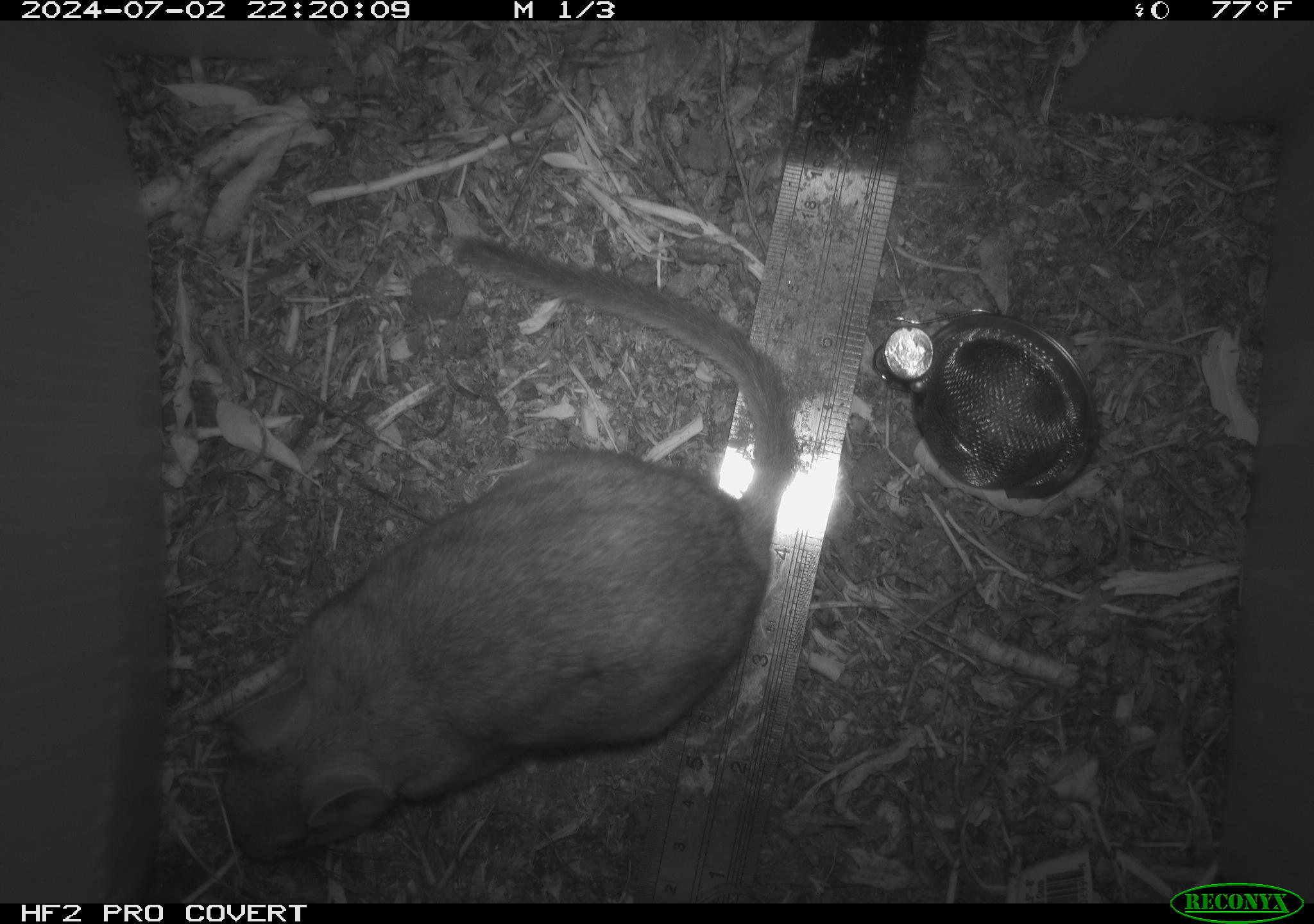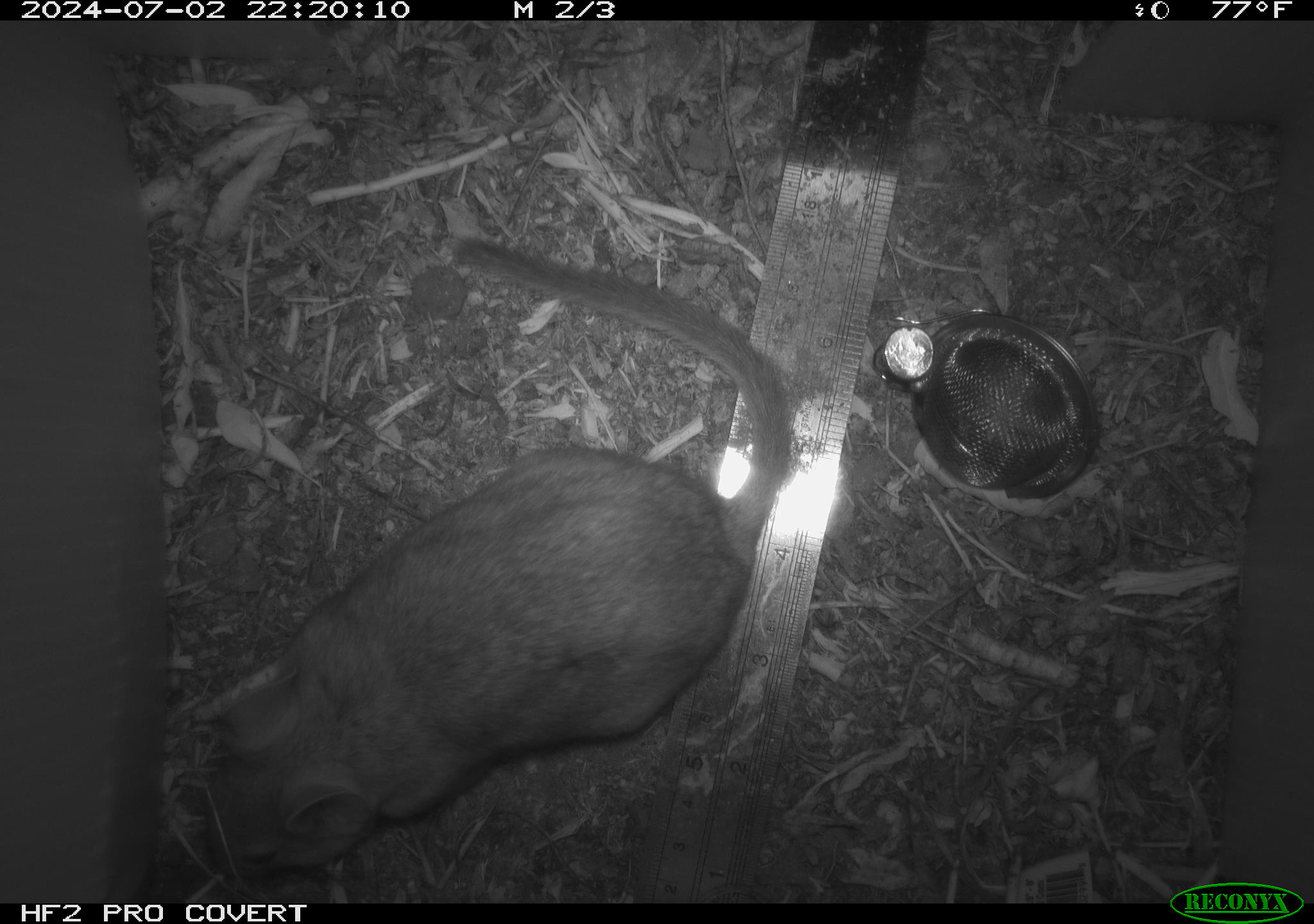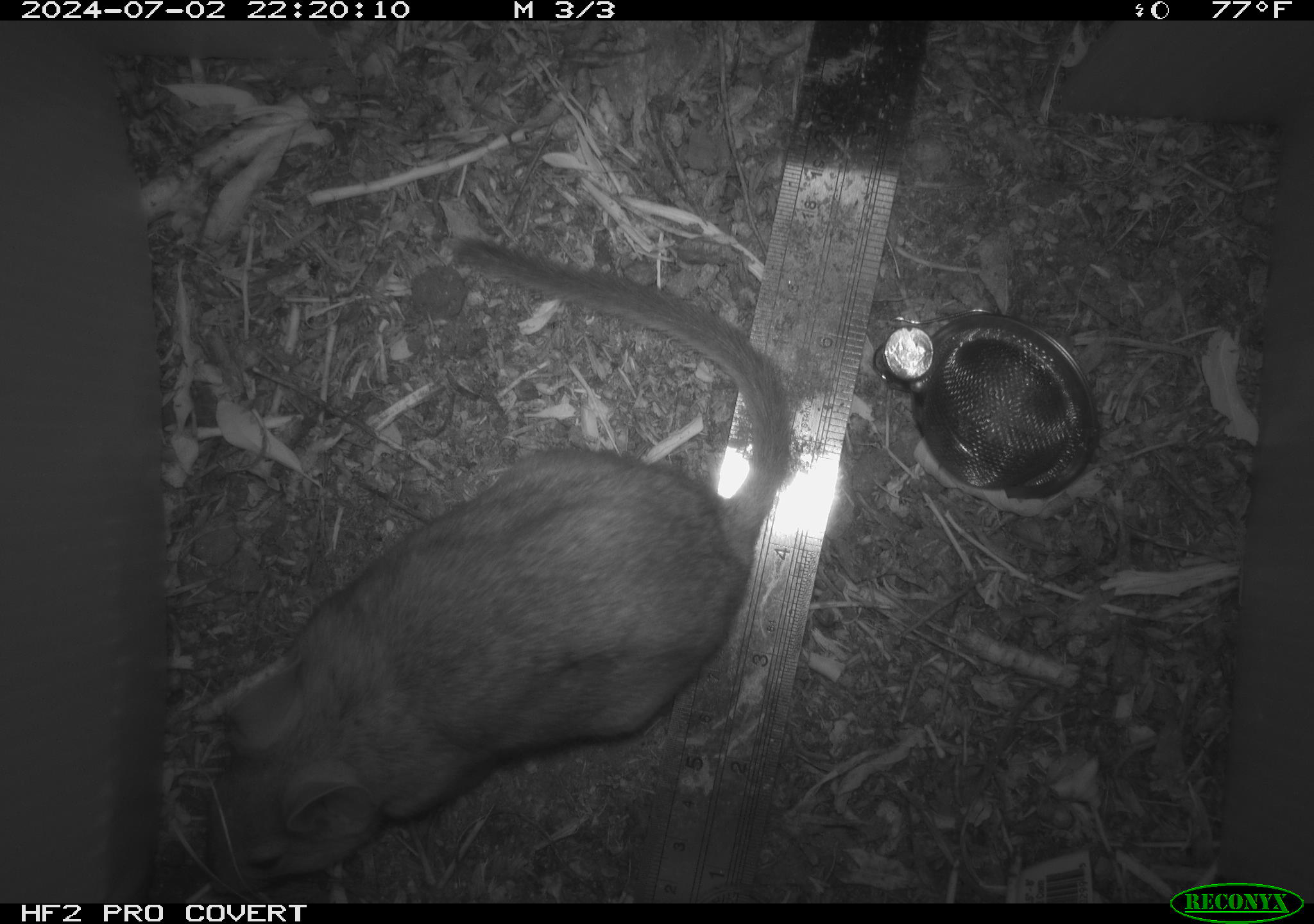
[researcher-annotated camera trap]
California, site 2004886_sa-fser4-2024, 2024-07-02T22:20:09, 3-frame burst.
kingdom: Animalia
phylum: Chordata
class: Mammalia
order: Rodentia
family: Sciuridae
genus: Neotamias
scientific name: Neotamias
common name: western chipmunks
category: neotamias species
Neotamias species (western chipmunks) (Neotamias).